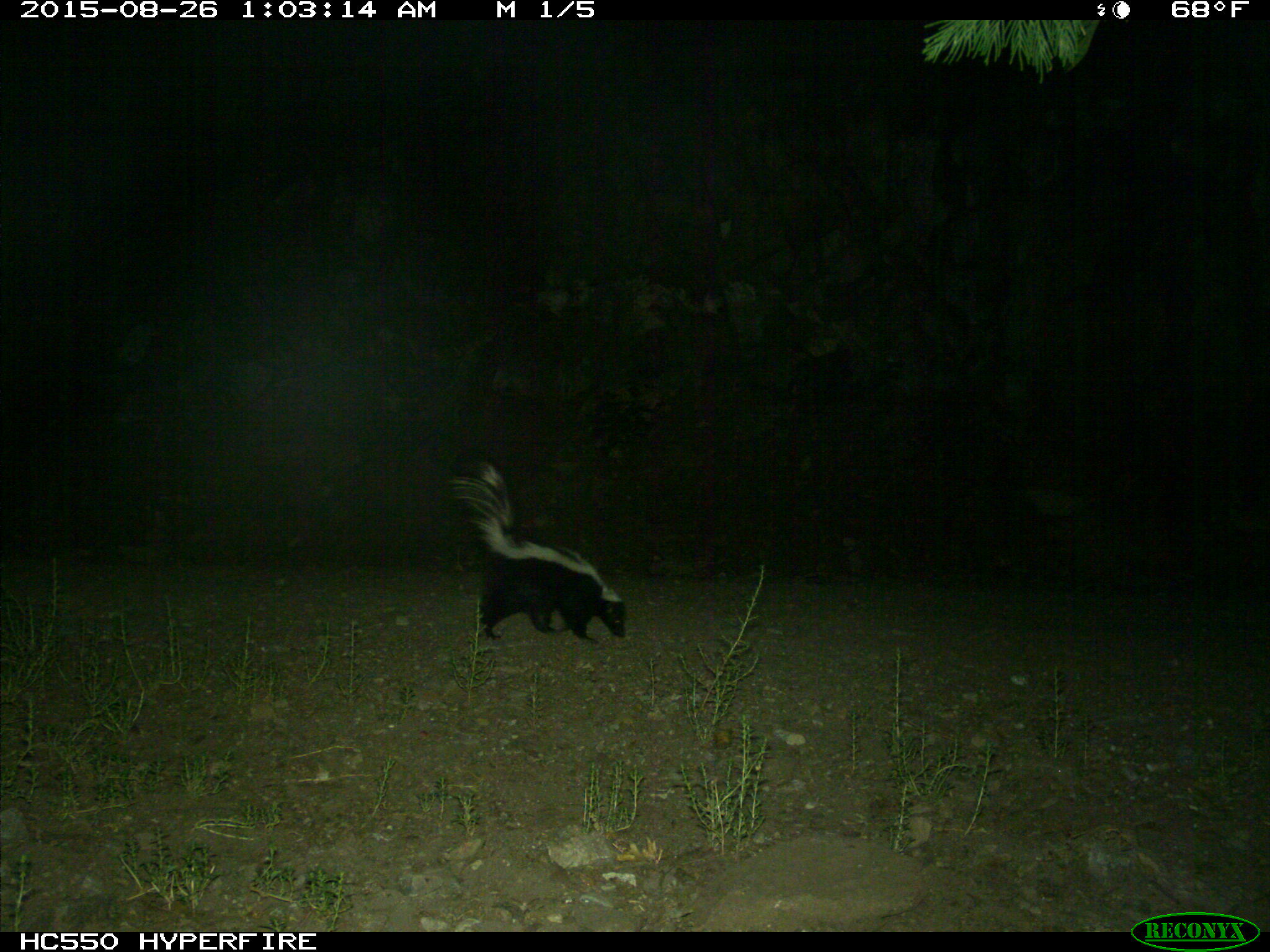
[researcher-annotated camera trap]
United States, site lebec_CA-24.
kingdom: Animalia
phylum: Chordata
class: Mammalia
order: Carnivora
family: Mephitidae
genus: Mephitis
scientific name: Mephitis mephitis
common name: striped skunk